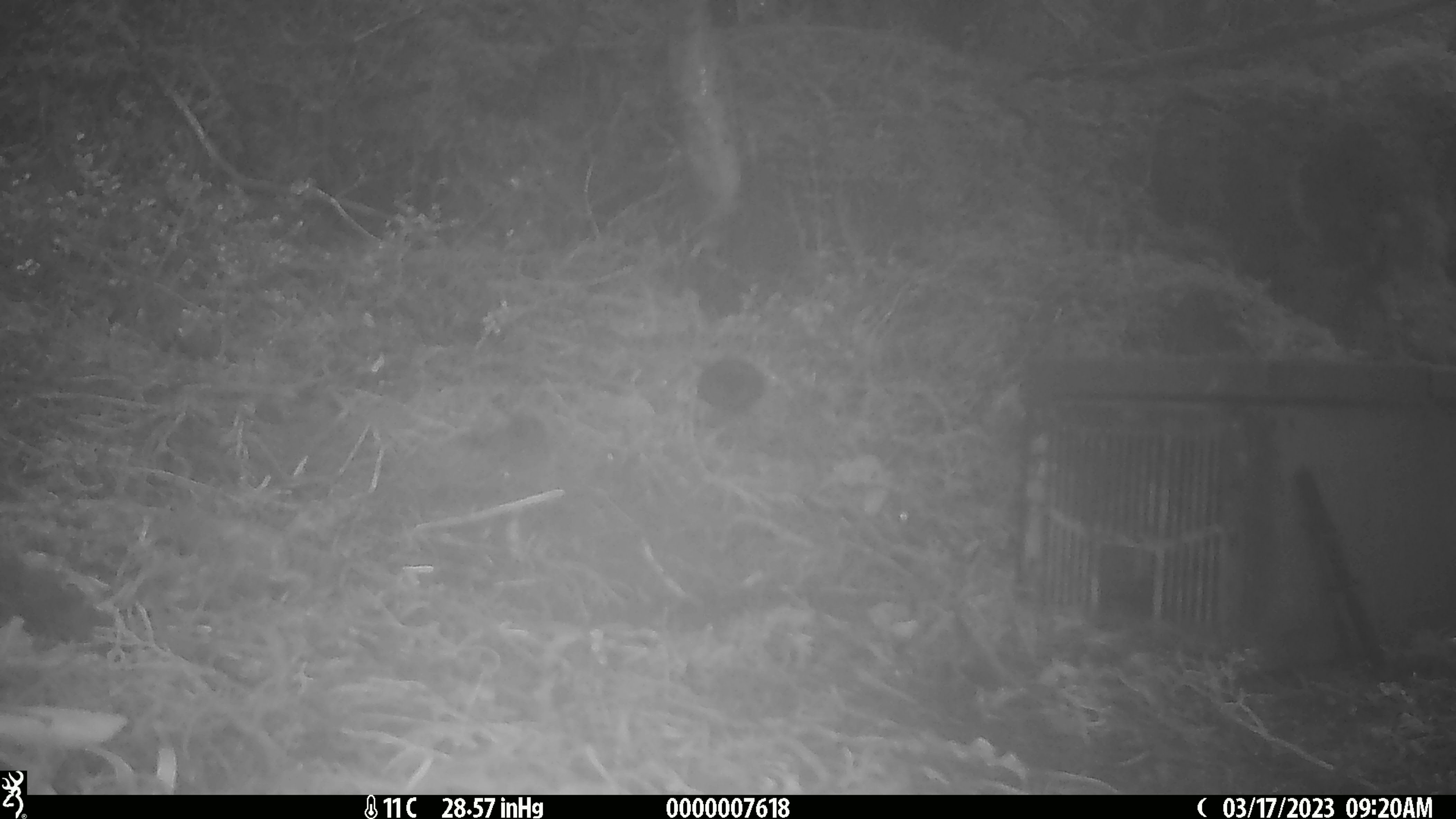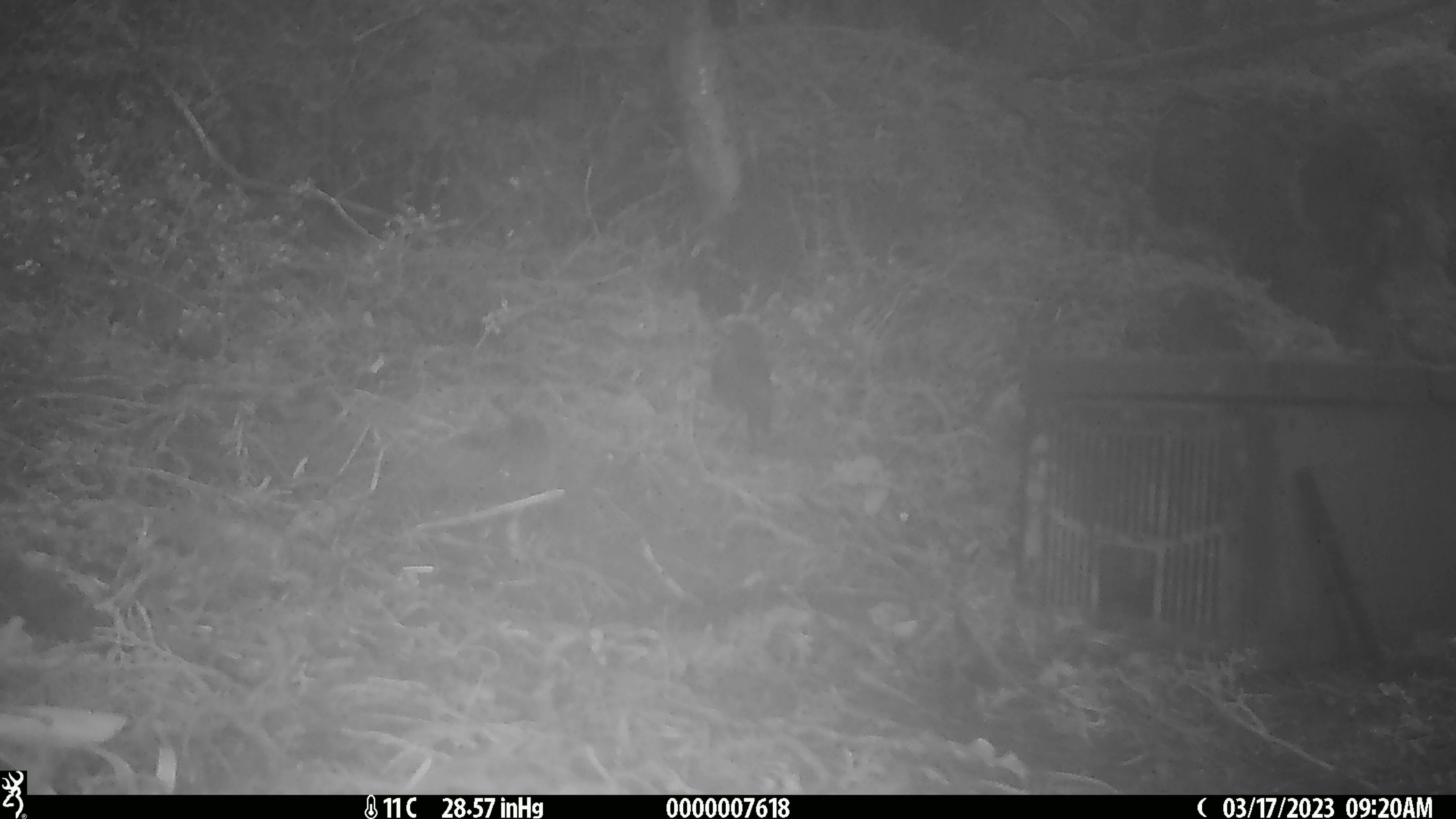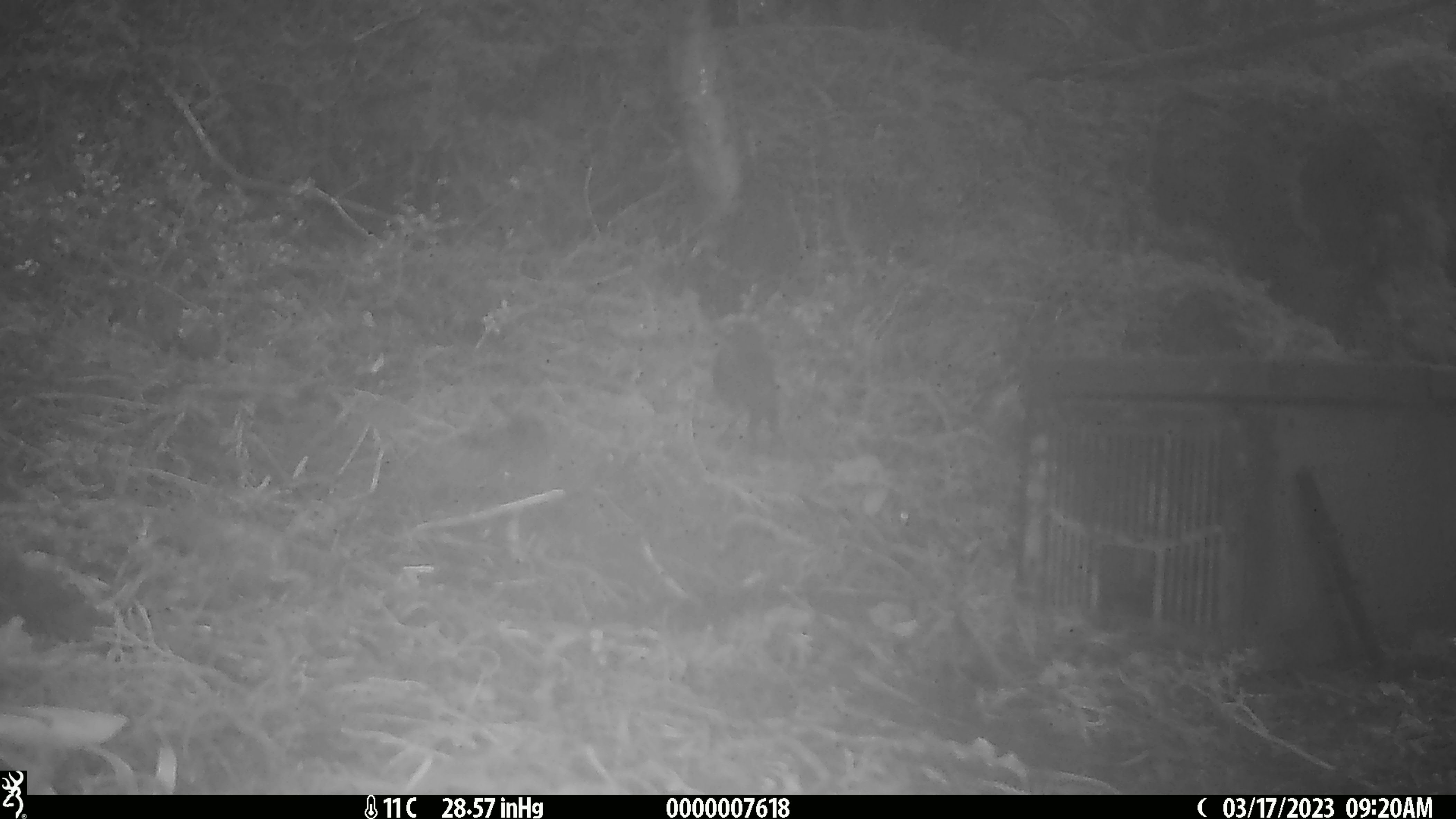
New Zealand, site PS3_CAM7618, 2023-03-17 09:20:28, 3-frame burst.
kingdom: Animalia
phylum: Chordata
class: Aves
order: Passeriformes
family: Petroicidae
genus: Petroica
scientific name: Petroica australis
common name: new zealand robin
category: robin